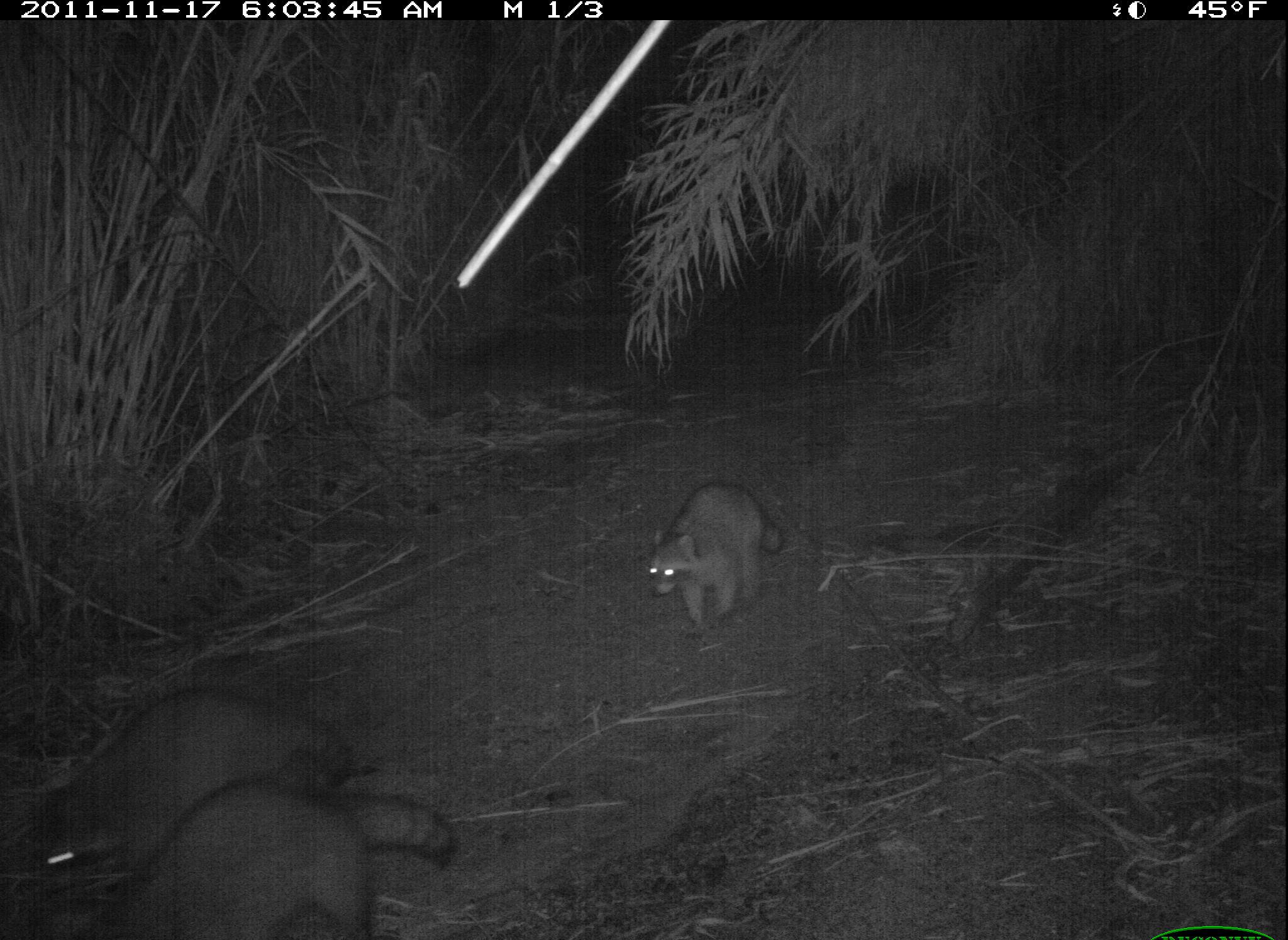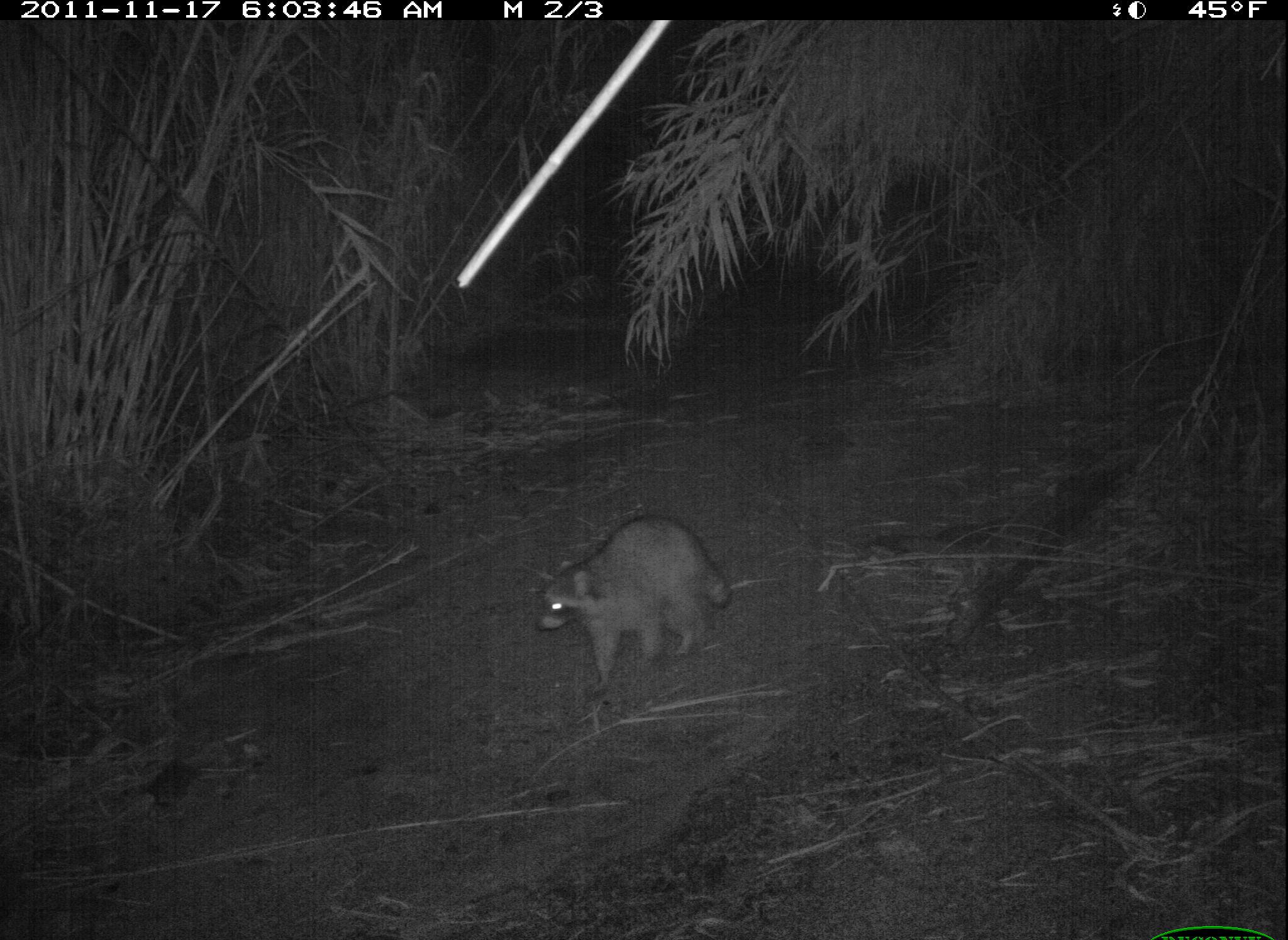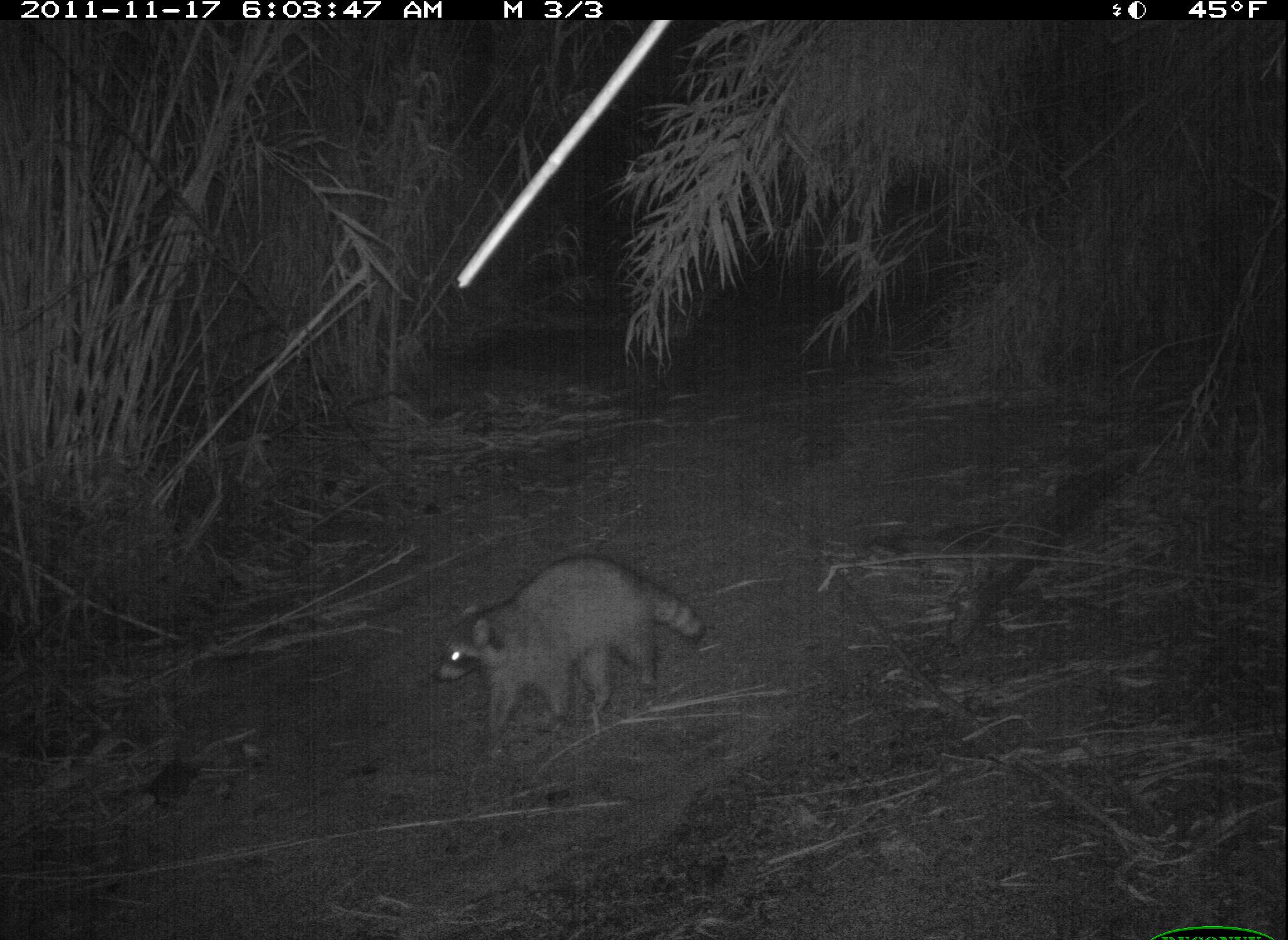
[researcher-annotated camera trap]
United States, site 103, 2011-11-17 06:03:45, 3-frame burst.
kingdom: Animalia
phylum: Chordata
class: Mammalia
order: Carnivora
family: Procyonidae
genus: Procyon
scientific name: Procyon lotor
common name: raccoon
Raccoon (Procyon lotor).